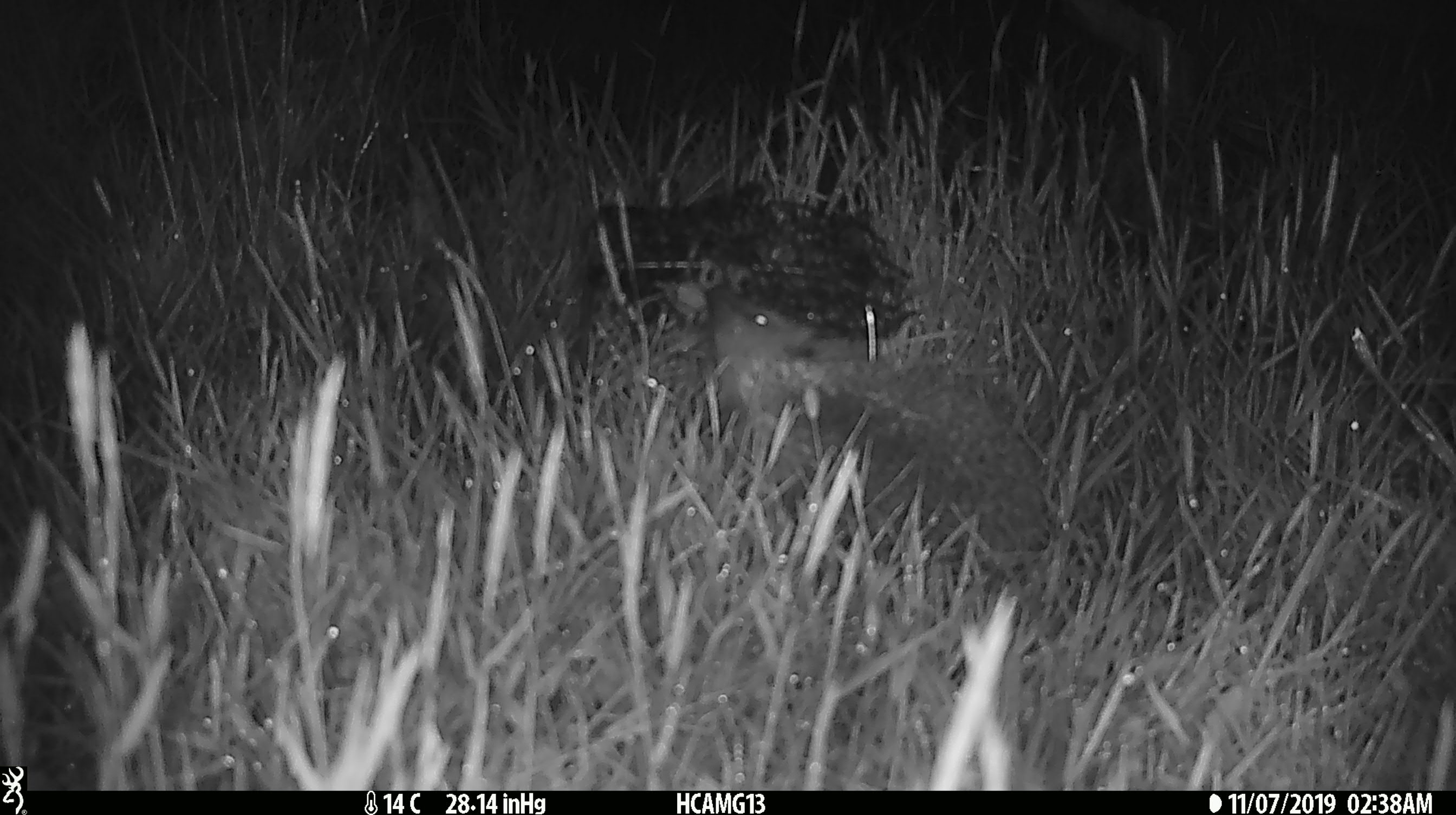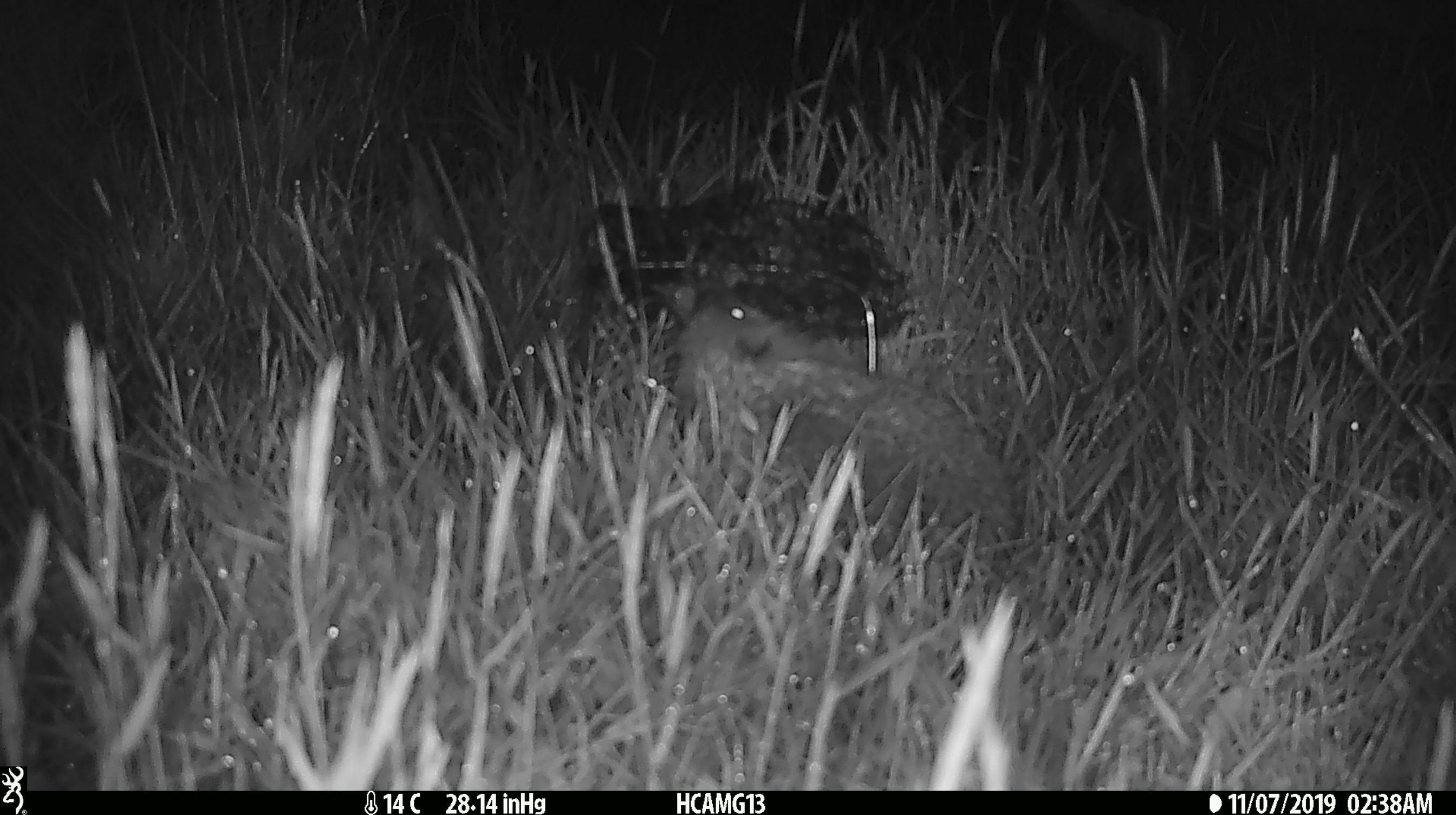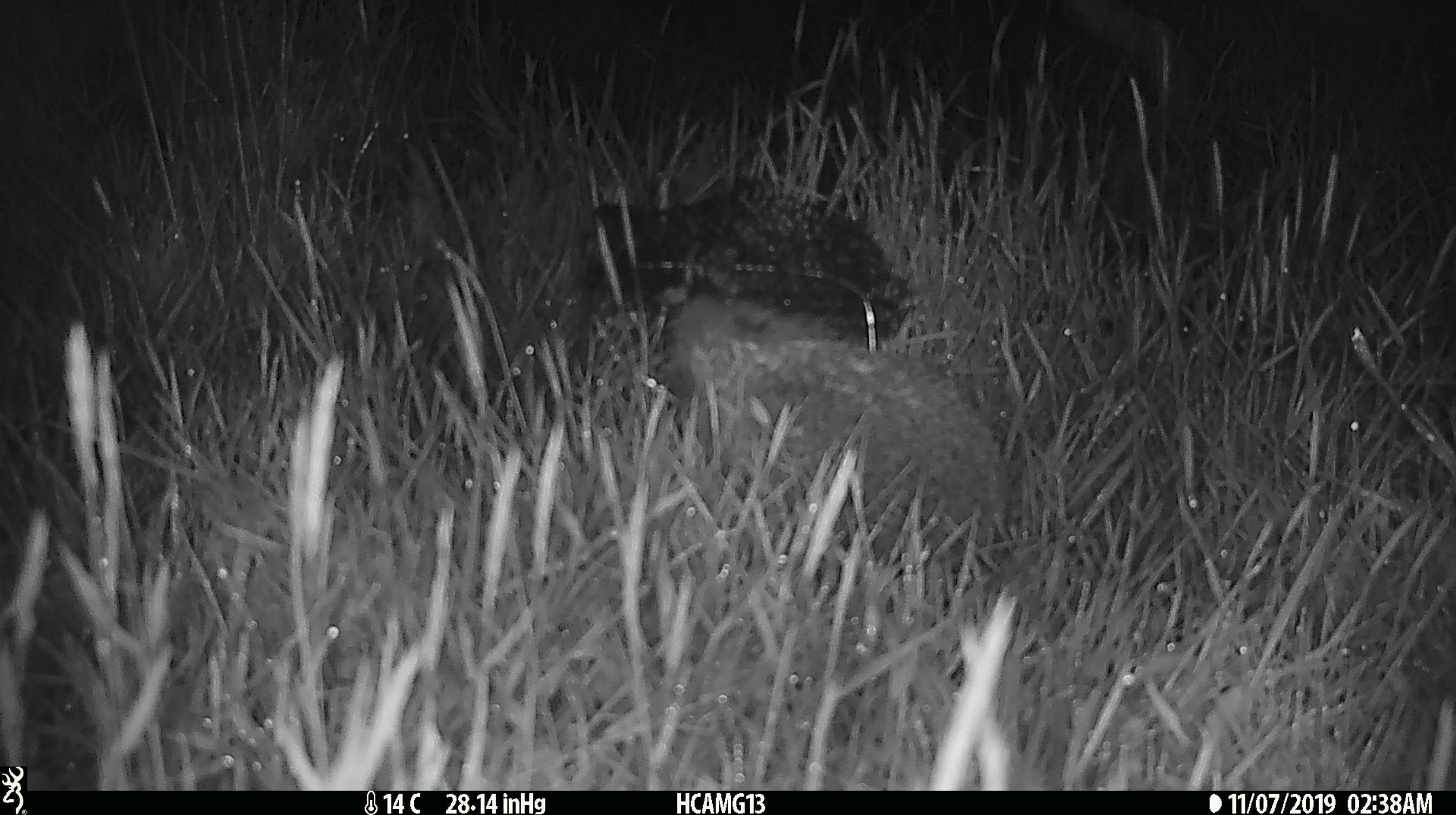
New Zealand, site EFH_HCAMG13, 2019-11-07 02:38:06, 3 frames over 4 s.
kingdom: Animalia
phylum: Chordata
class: Mammalia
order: Eulipotyphla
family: Erinaceidae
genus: Erinaceus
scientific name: Erinaceus europaeus europaeus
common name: european hedgehog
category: hedgehog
Hedgehog (european hedgehog) (Erinaceus europaeus europaeus).